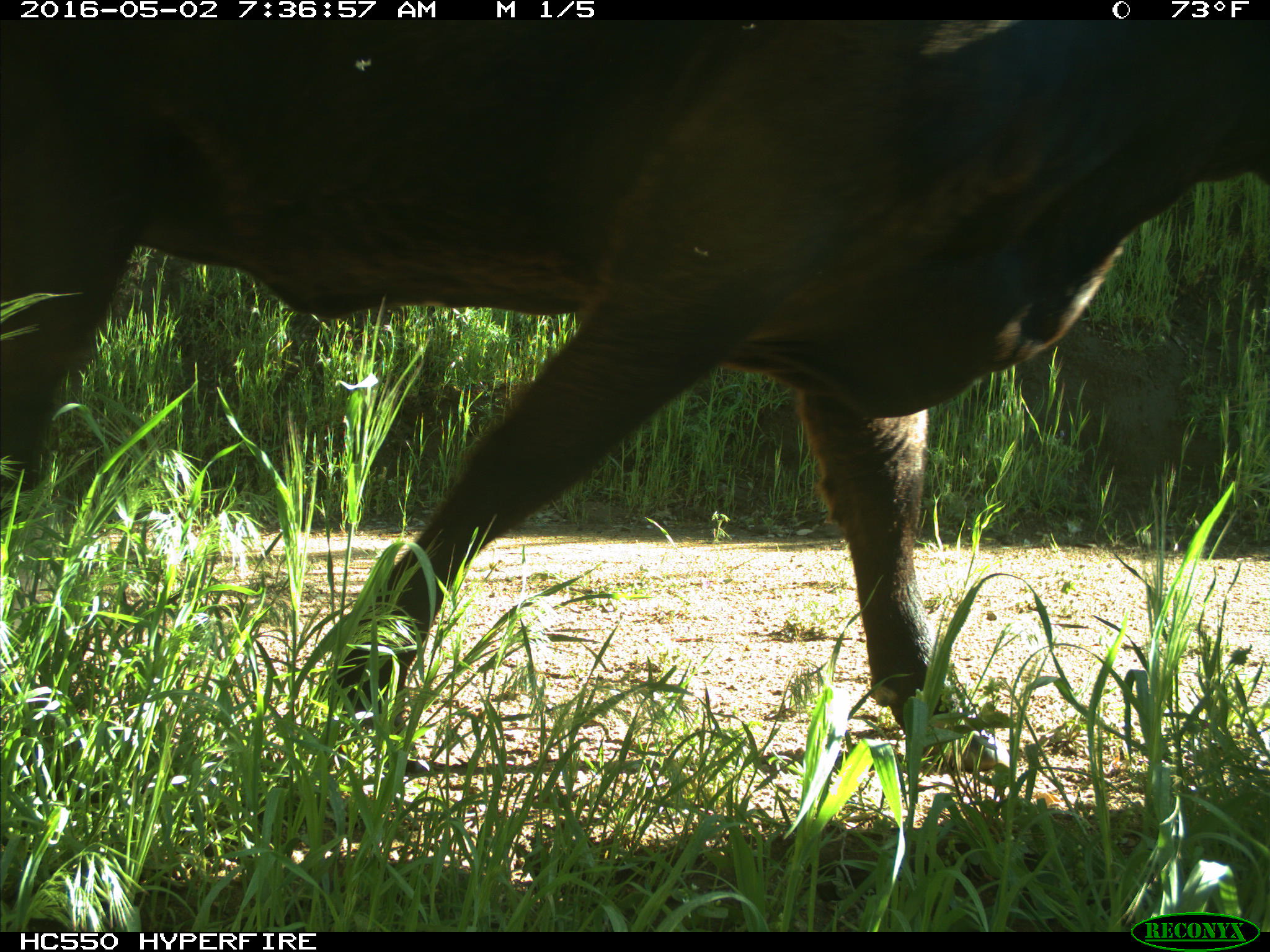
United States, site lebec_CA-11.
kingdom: Animalia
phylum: Chordata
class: Mammalia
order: Artiodactyla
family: Bovidae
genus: Bos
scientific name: Bos taurus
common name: domestic cow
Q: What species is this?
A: Bos taurus (domestic cow).